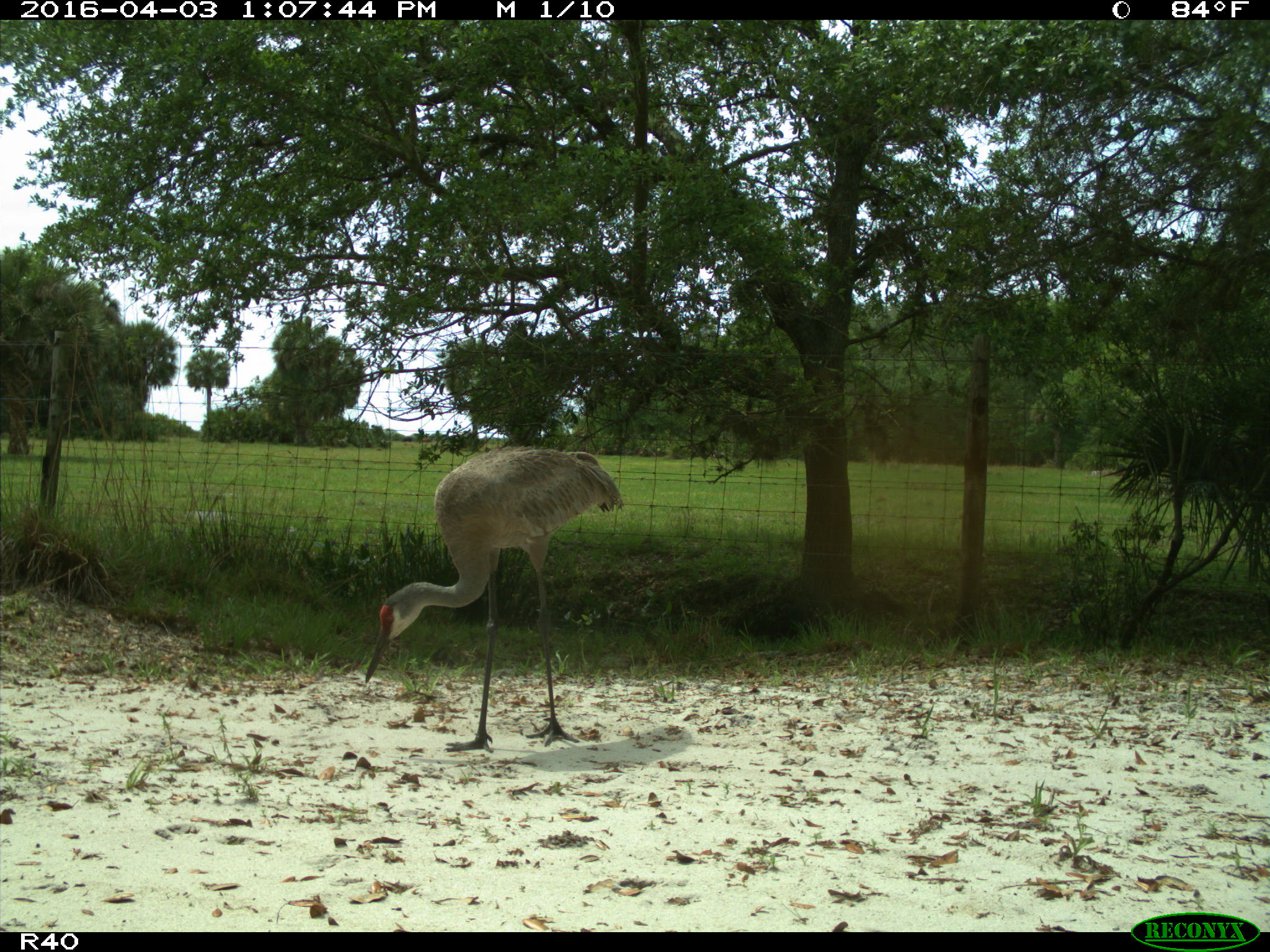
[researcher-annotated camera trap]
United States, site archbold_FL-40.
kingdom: Animalia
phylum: Chordata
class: Aves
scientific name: Aves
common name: birds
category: unidentified bird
Unidentified bird (birds) (Aves).